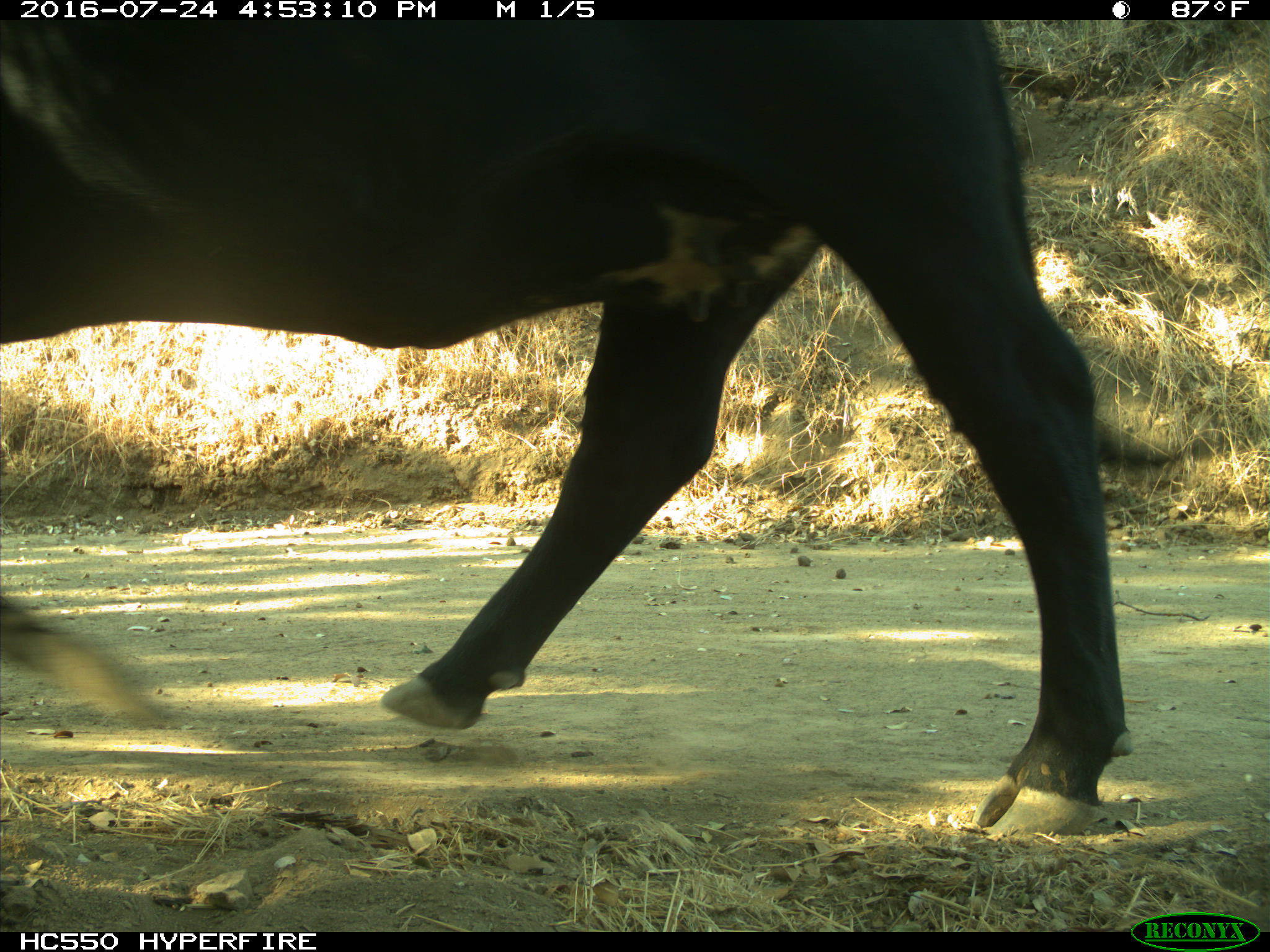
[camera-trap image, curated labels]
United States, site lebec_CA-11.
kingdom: Animalia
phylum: Chordata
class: Mammalia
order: Artiodactyla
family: Bovidae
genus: Bos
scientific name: Bos taurus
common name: domestic cow